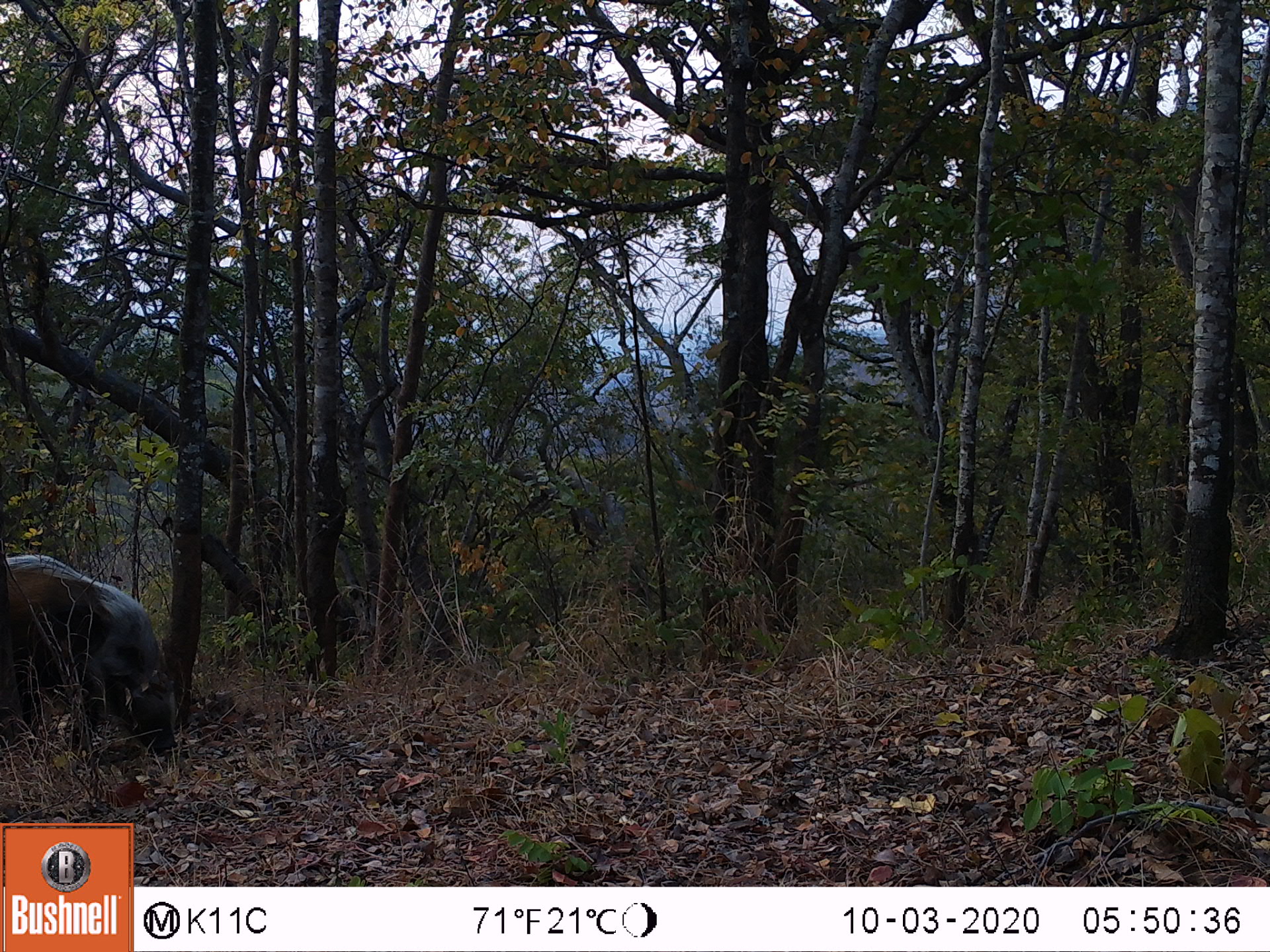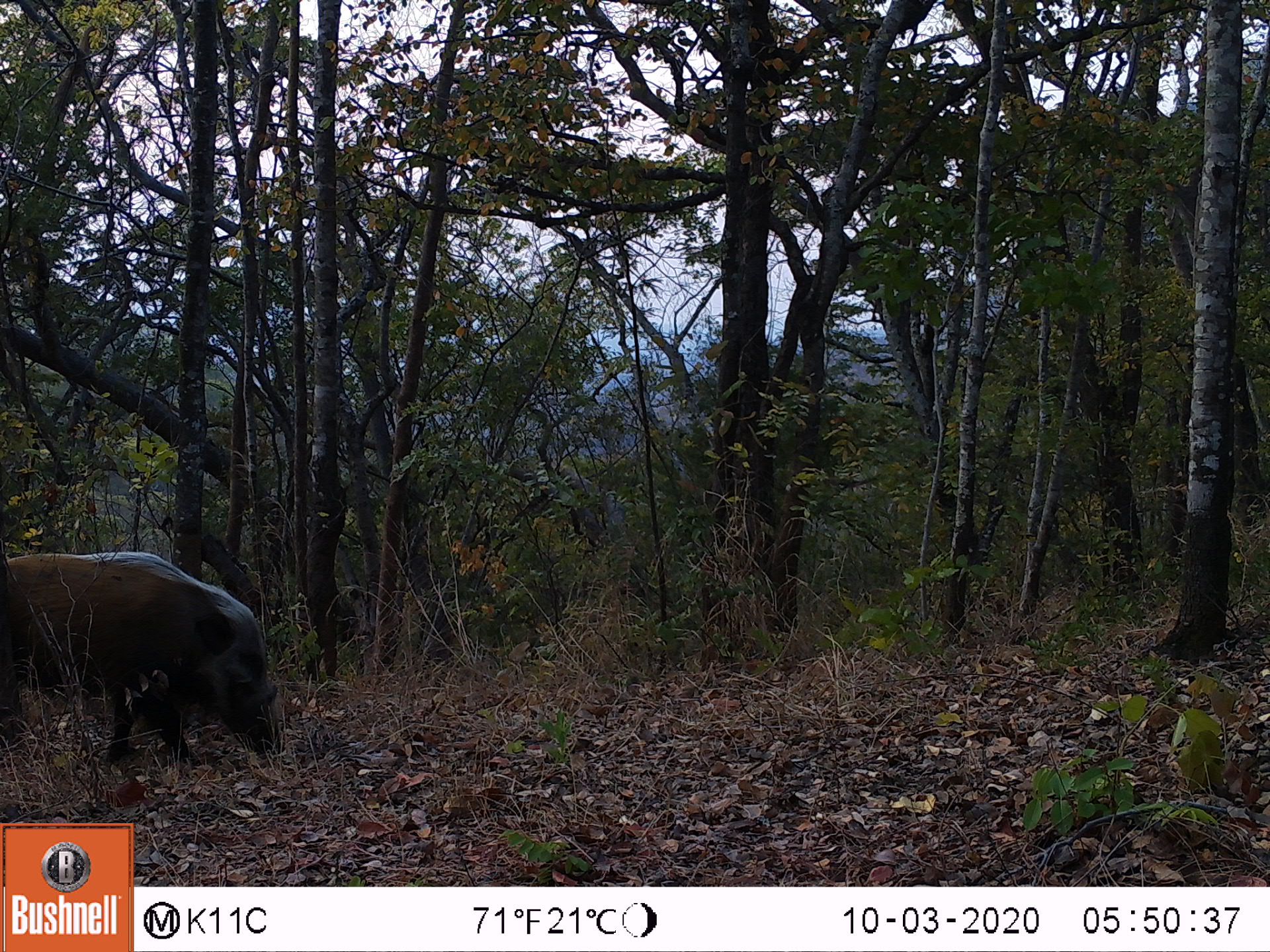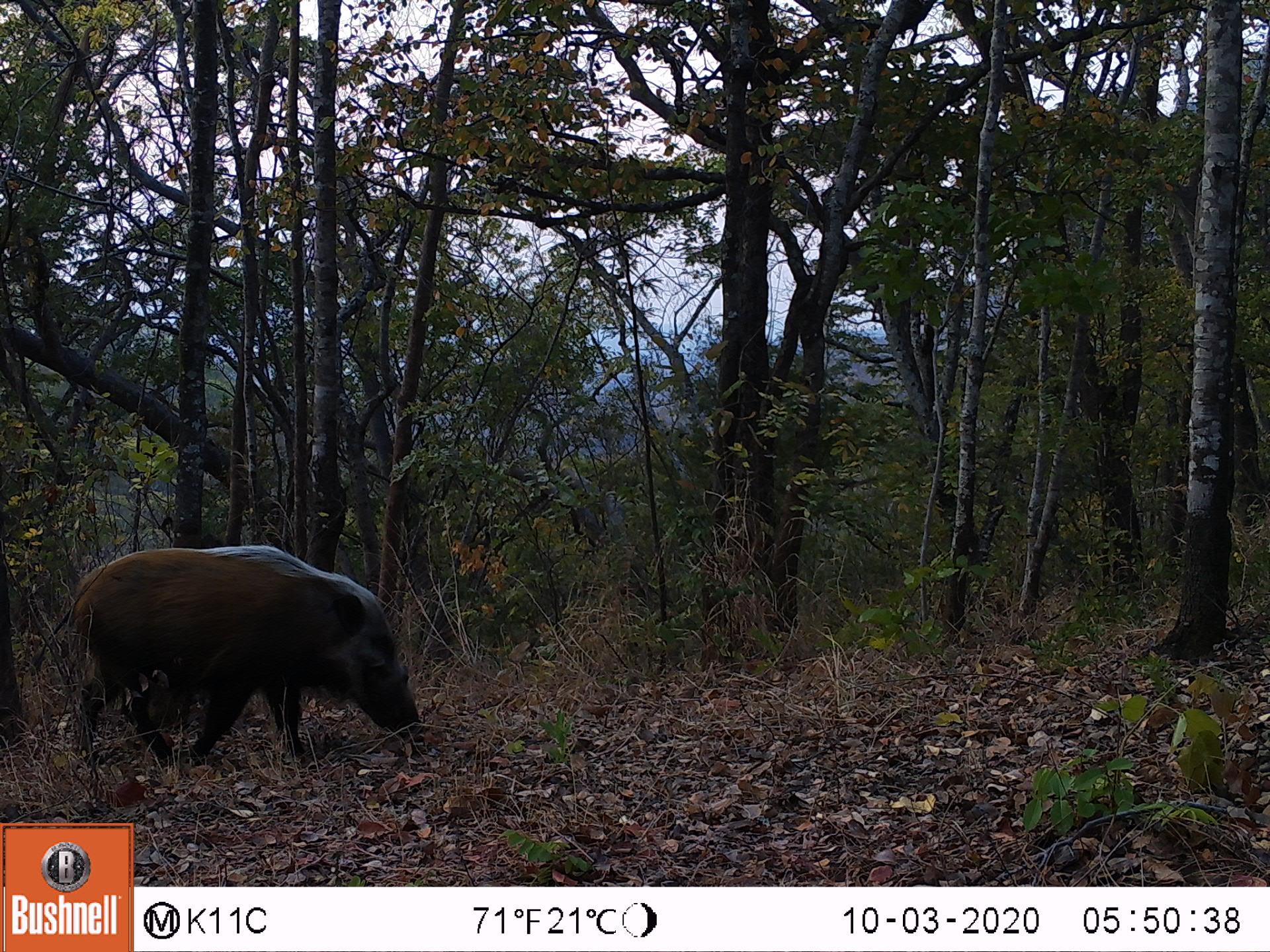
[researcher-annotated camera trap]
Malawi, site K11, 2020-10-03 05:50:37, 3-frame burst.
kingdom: Animalia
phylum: Chordata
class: Mammalia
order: Artiodactyla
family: Suidae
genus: Potamochoerus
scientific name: Potamochoerus larvatus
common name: bushpig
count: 1